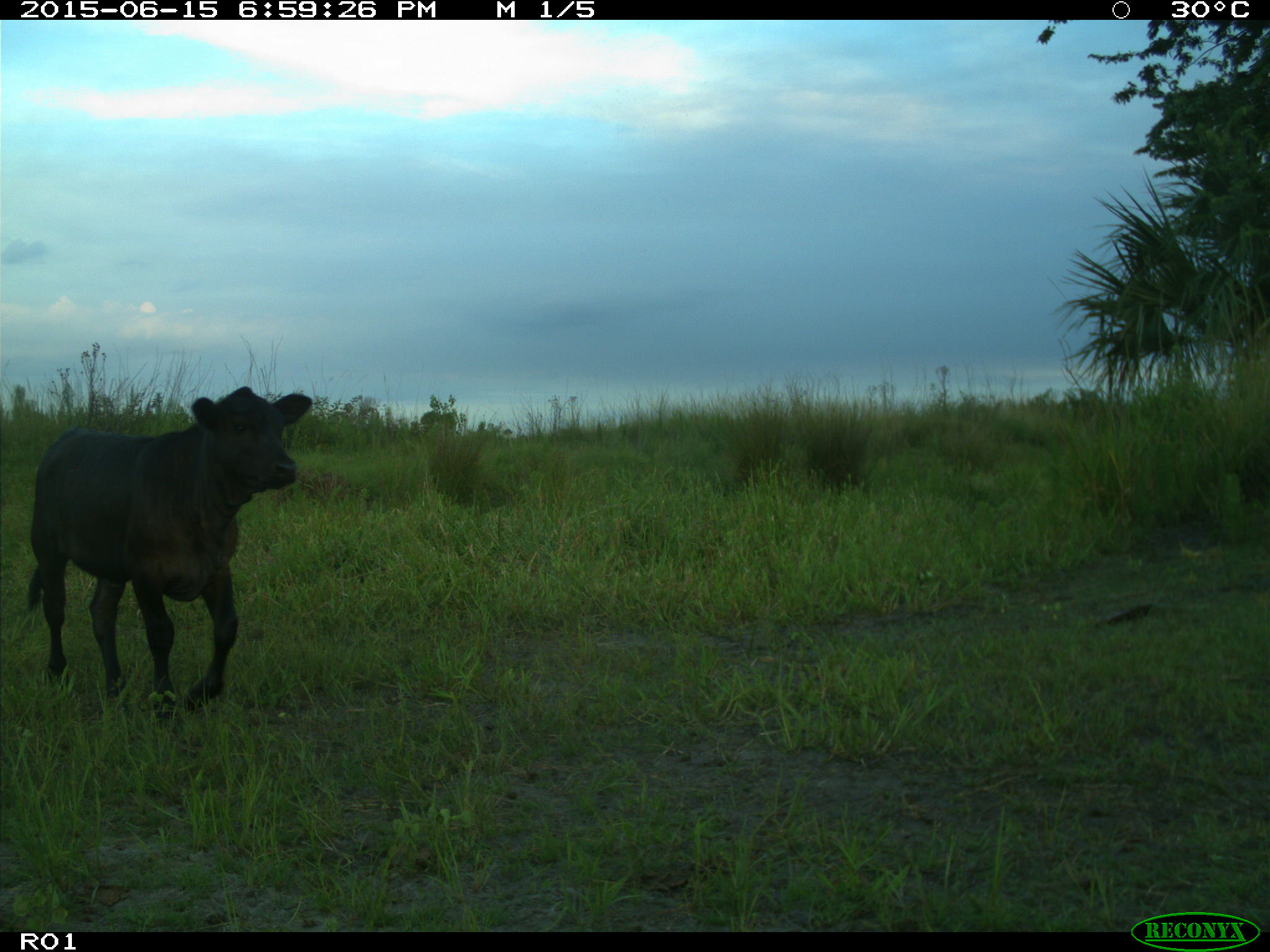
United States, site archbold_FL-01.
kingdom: Animalia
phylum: Chordata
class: Mammalia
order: Artiodactyla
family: Bovidae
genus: Bos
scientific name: Bos taurus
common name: domestic cow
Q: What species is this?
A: Bos taurus (domestic cow).